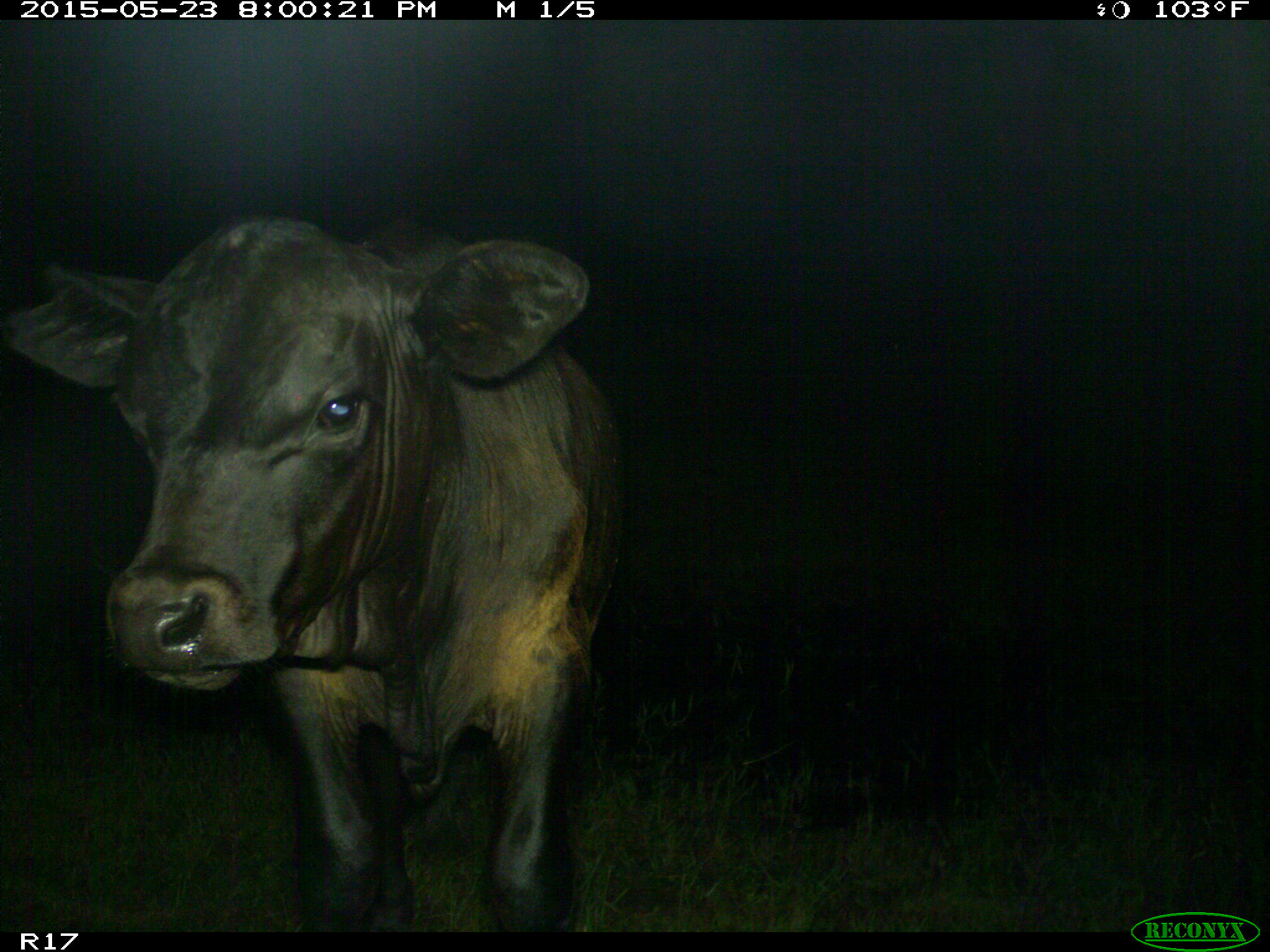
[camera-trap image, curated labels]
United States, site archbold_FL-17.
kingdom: Animalia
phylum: Chordata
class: Mammalia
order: Artiodactyla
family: Bovidae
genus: Bos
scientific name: Bos taurus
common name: domestic cow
Bos taurus (domestic cow).